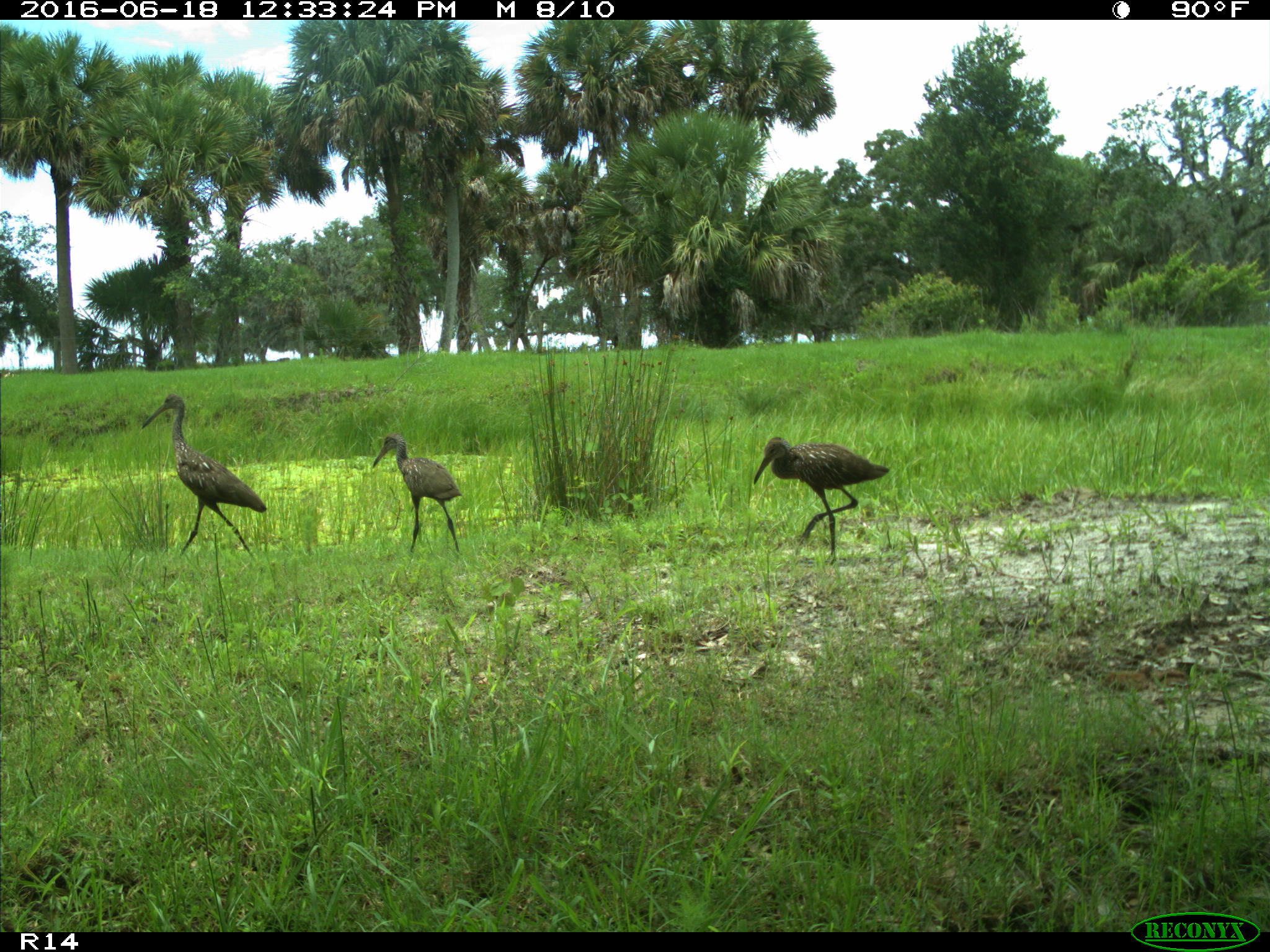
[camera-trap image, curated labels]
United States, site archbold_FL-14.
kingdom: Animalia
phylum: Chordata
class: Aves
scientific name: Aves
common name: birds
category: unidentified bird